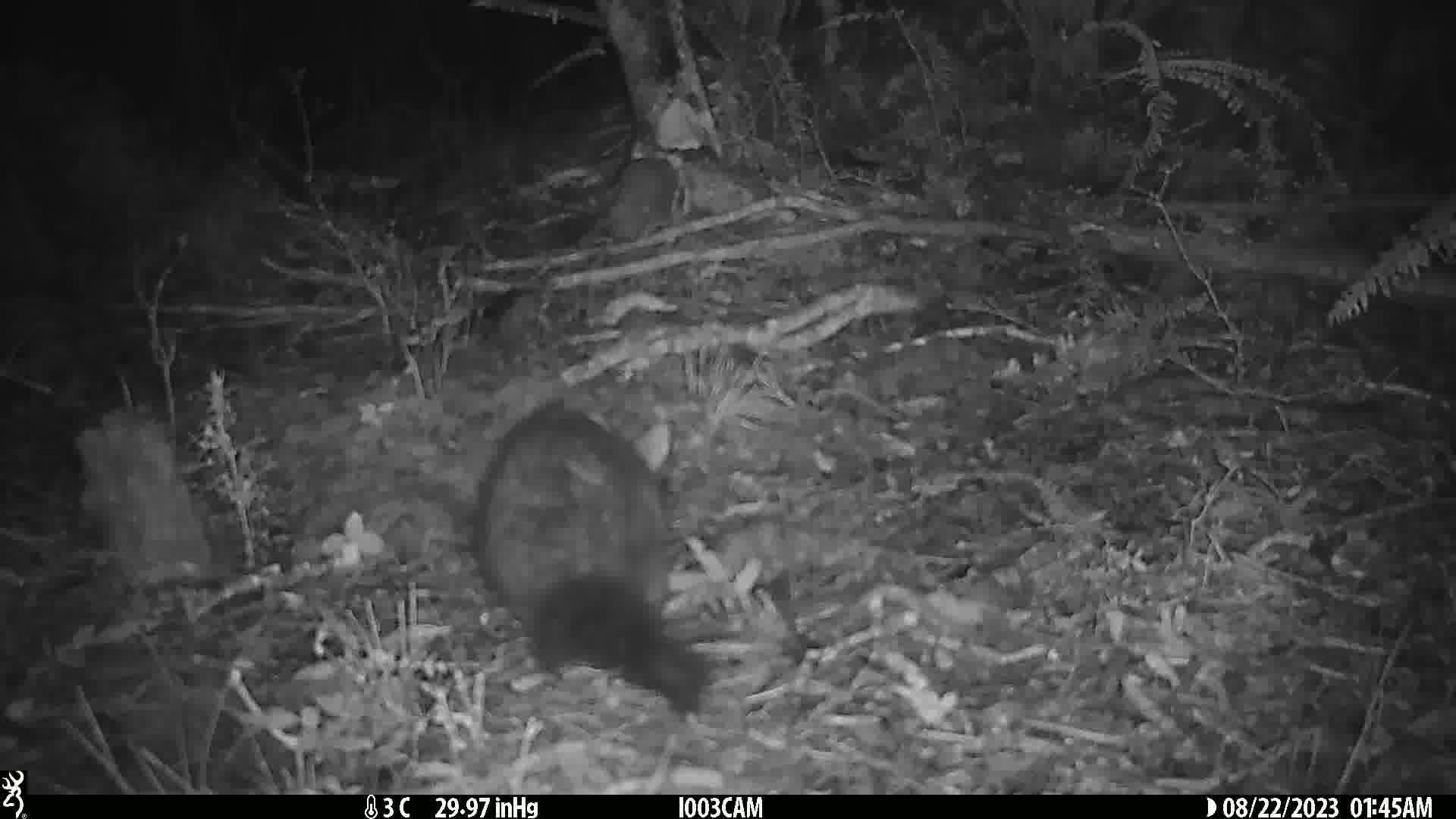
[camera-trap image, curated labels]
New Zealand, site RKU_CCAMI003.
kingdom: Animalia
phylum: Chordata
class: Mammalia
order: Diprotodontia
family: Phalangeridae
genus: Trichosurus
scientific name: Trichosurus vulpecula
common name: common brushtail possum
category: possum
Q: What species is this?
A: Possum (common brushtail possum) (Trichosurus vulpecula).